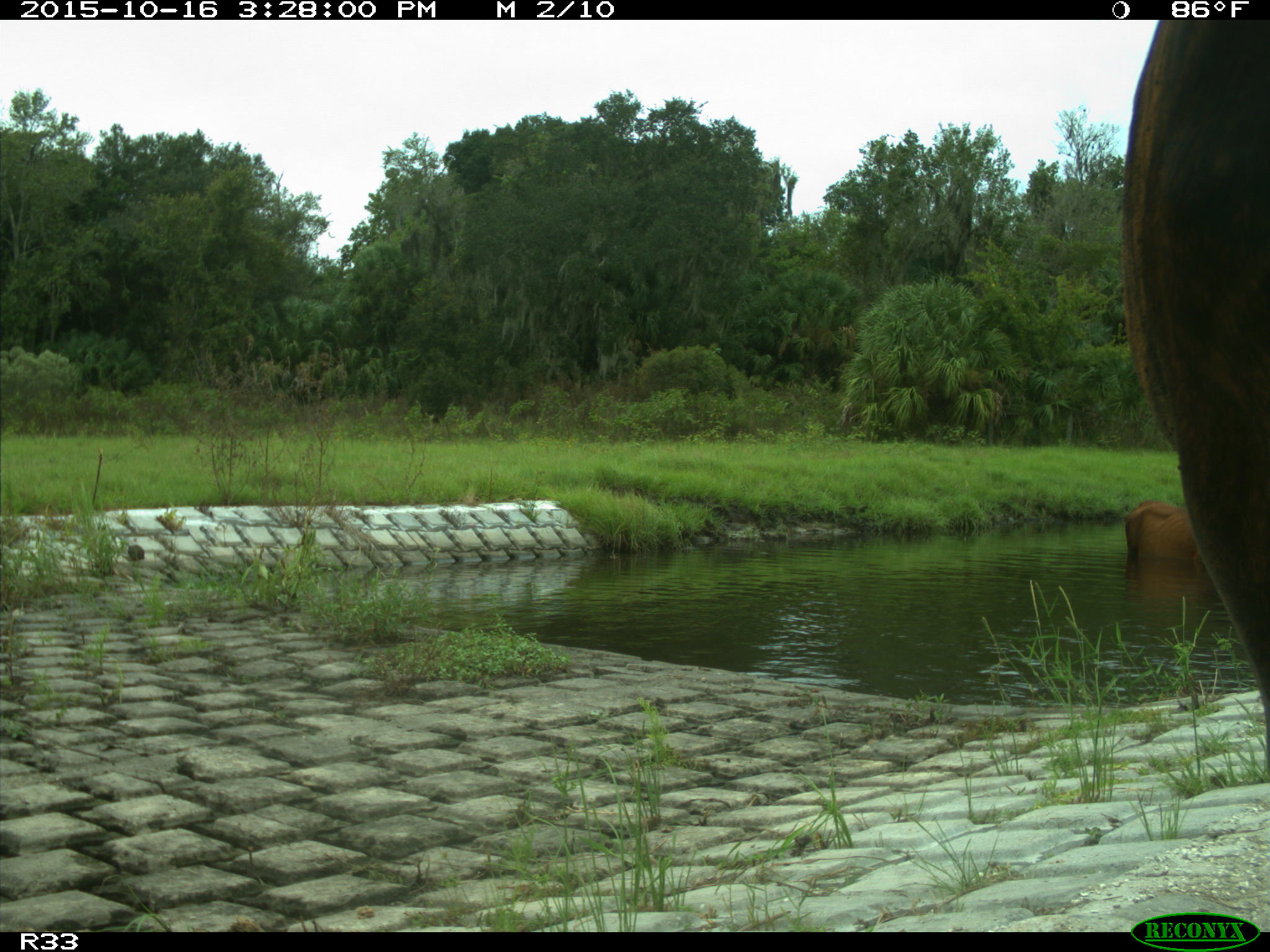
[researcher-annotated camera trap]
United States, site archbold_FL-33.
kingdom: Animalia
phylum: Chordata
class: Mammalia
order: Artiodactyla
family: Bovidae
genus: Bos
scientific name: Bos taurus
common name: domestic cow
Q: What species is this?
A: Bos taurus (domestic cow).